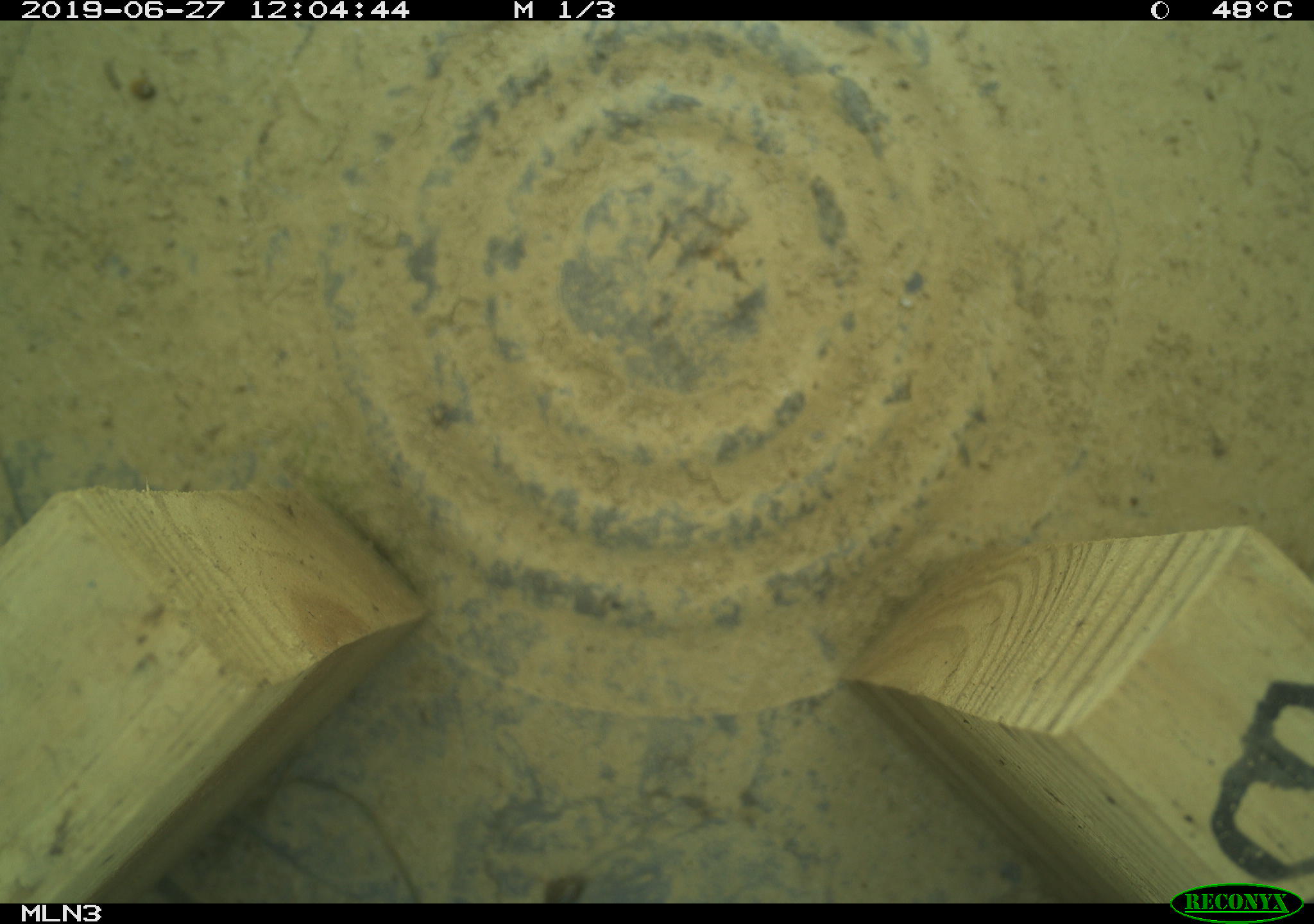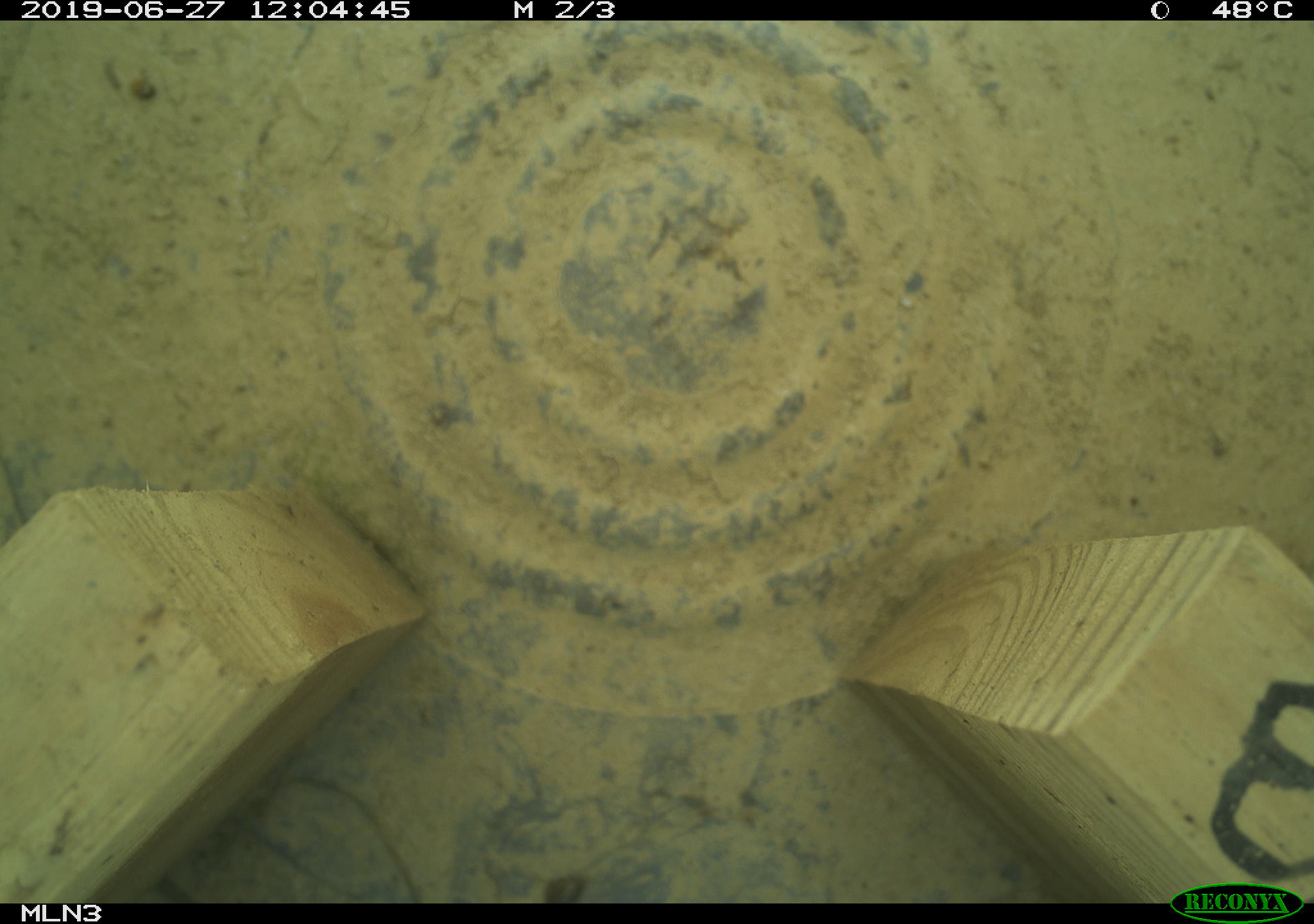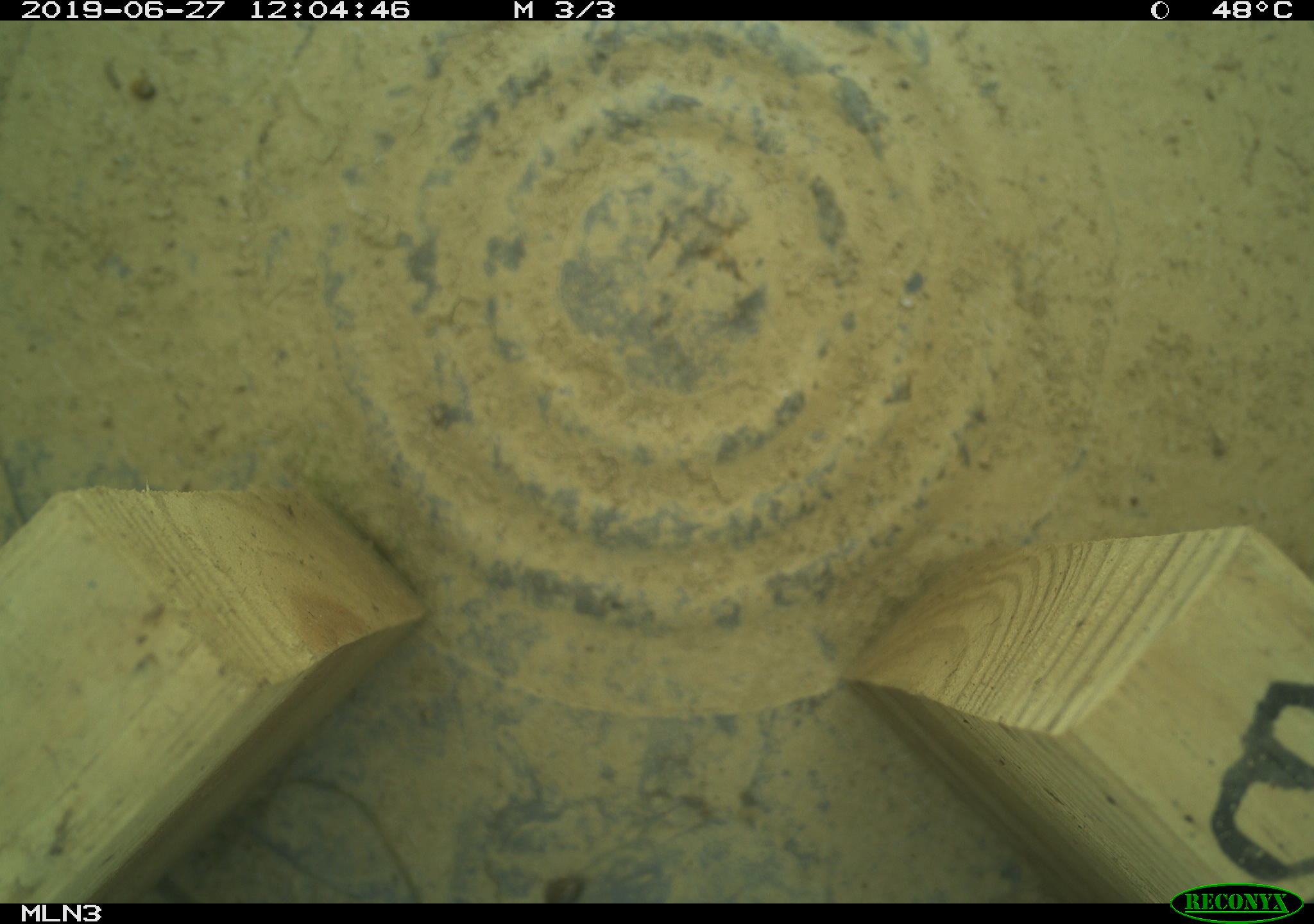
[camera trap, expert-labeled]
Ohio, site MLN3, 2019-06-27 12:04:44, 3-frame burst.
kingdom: Animalia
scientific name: Animalia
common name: animal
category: invertebrate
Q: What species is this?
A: Invertebrate (animal) (Animalia).